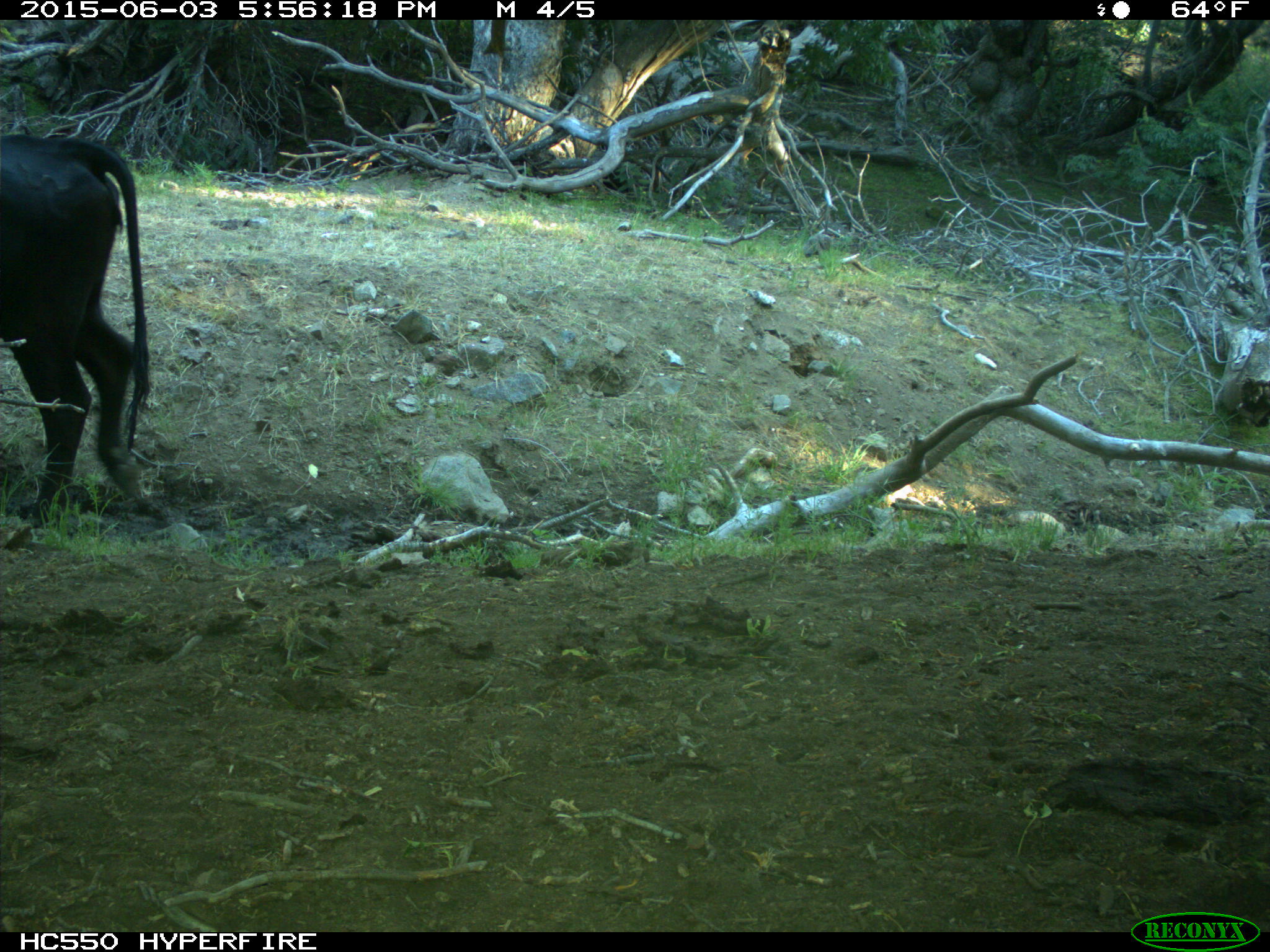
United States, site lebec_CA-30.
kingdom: Animalia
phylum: Chordata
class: Mammalia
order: Artiodactyla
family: Bovidae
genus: Bos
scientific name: Bos taurus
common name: domestic cow